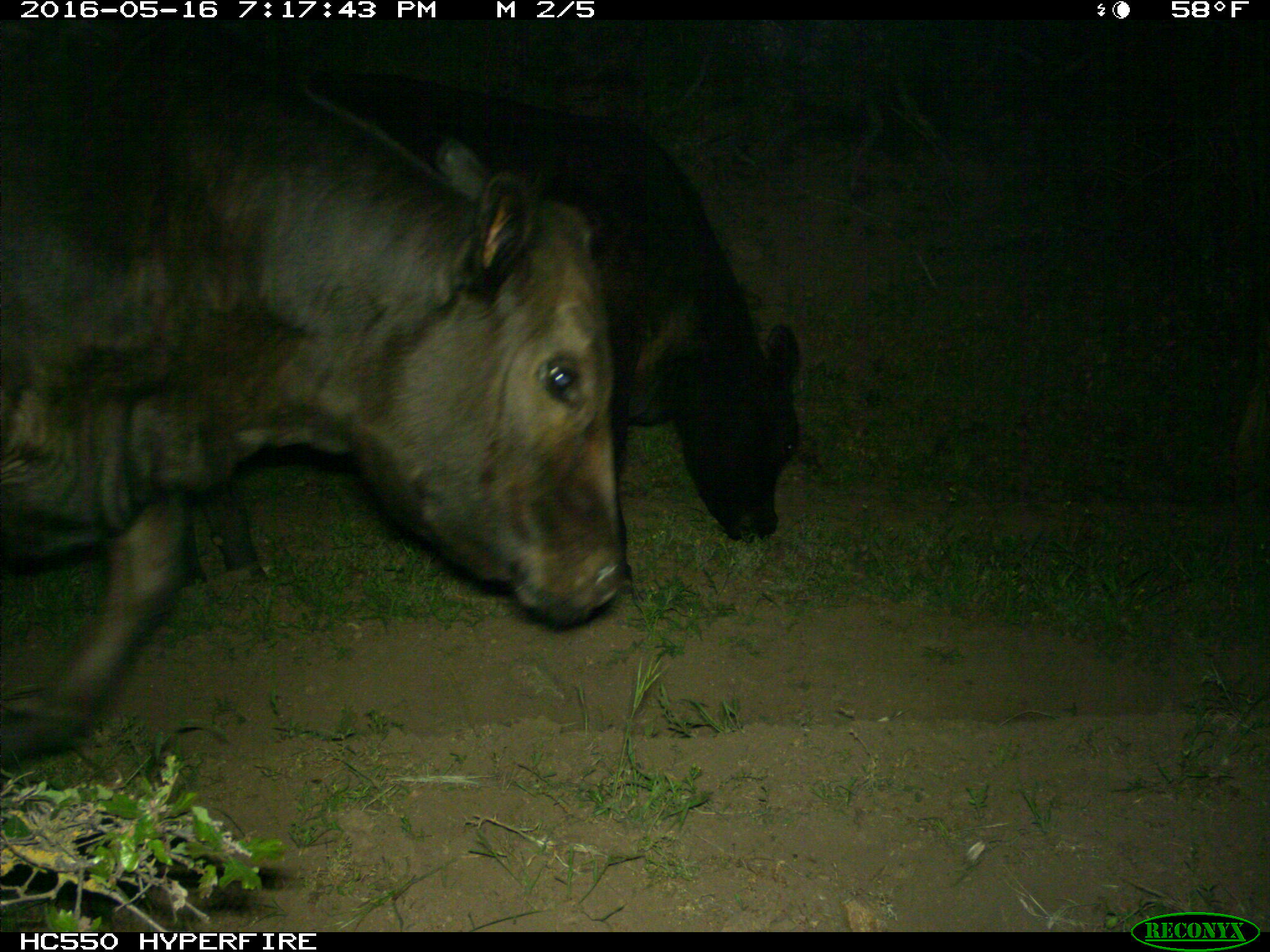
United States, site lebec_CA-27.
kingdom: Animalia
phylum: Chordata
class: Mammalia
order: Artiodactyla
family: Bovidae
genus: Bos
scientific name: Bos taurus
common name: domestic cow